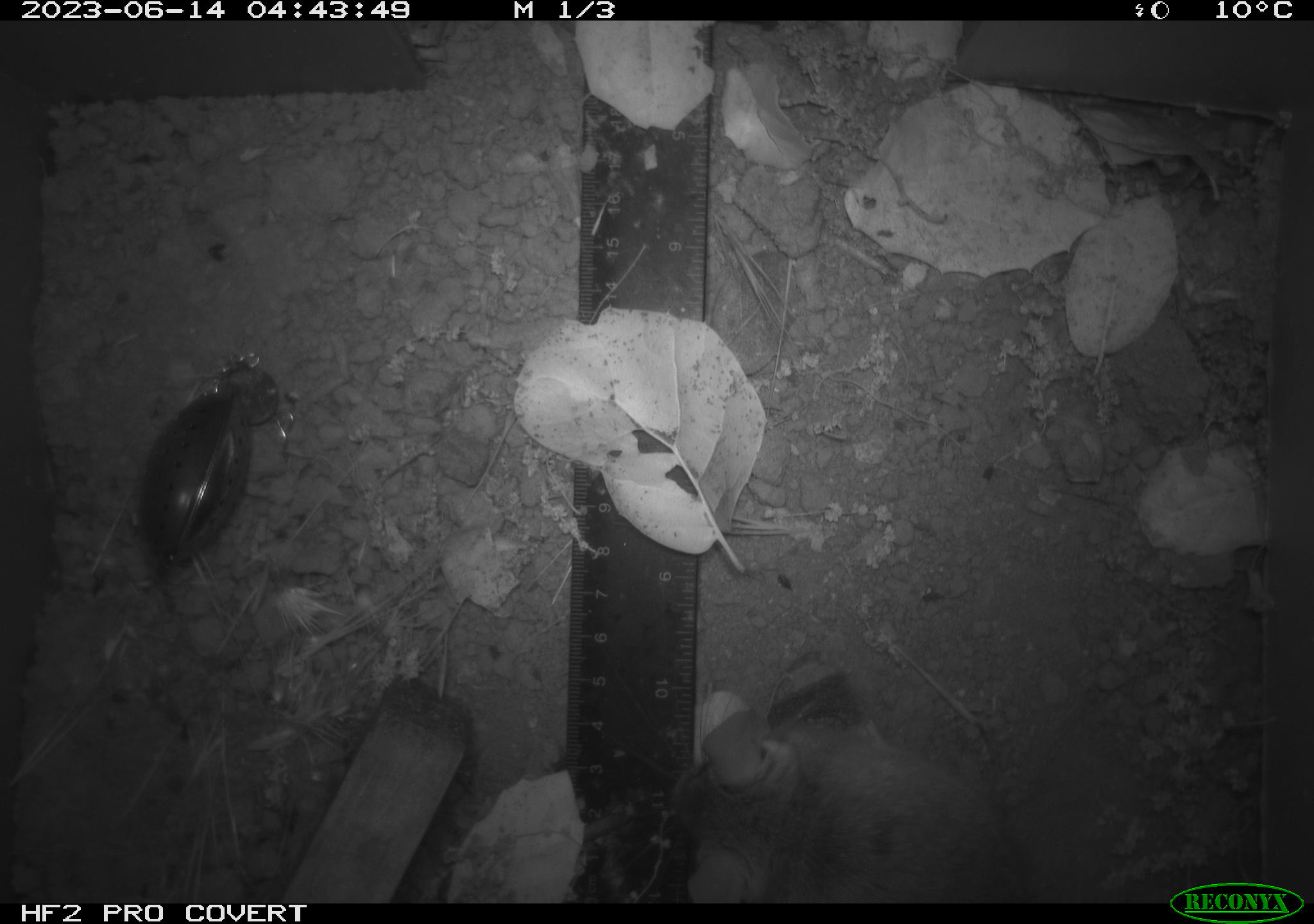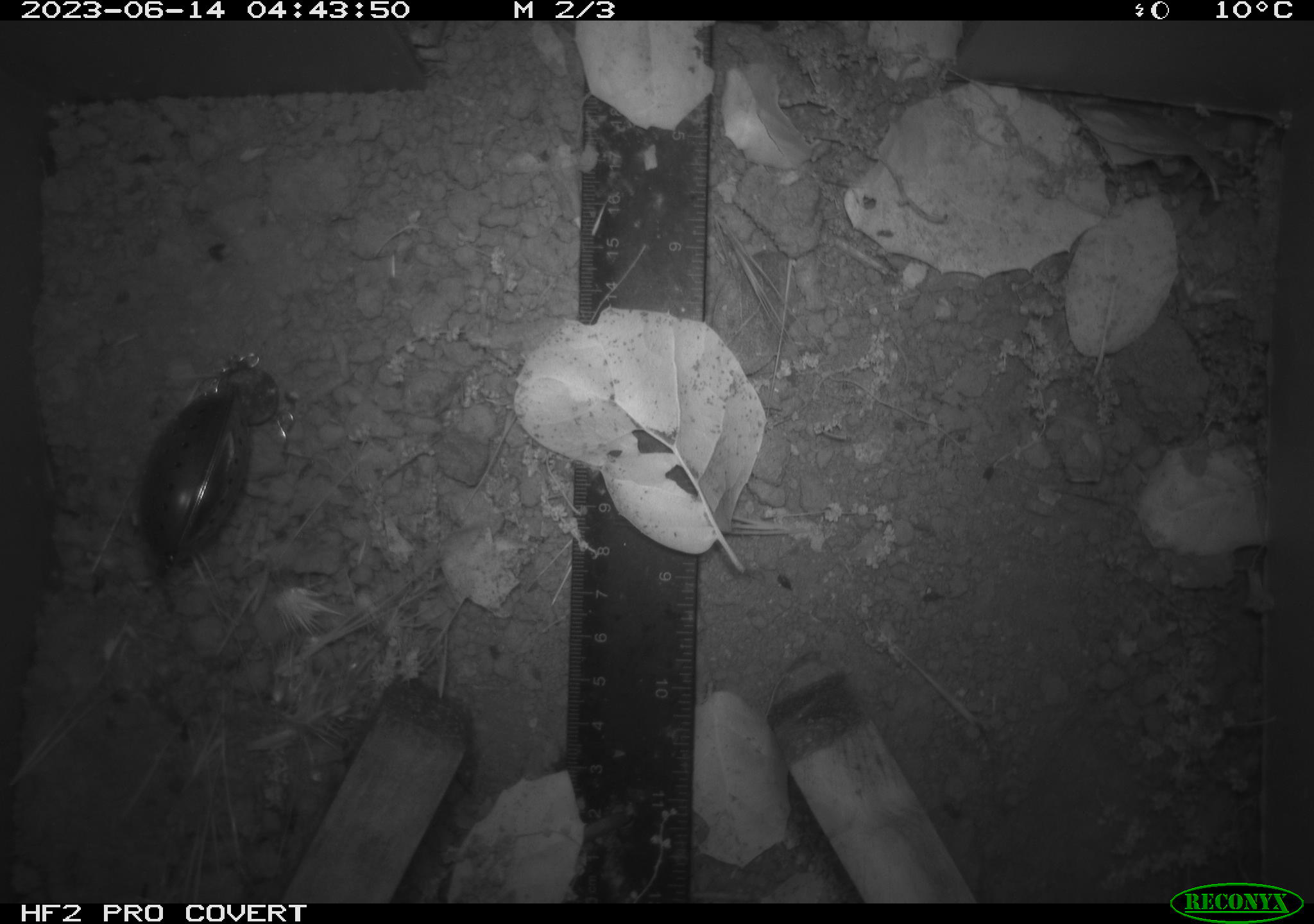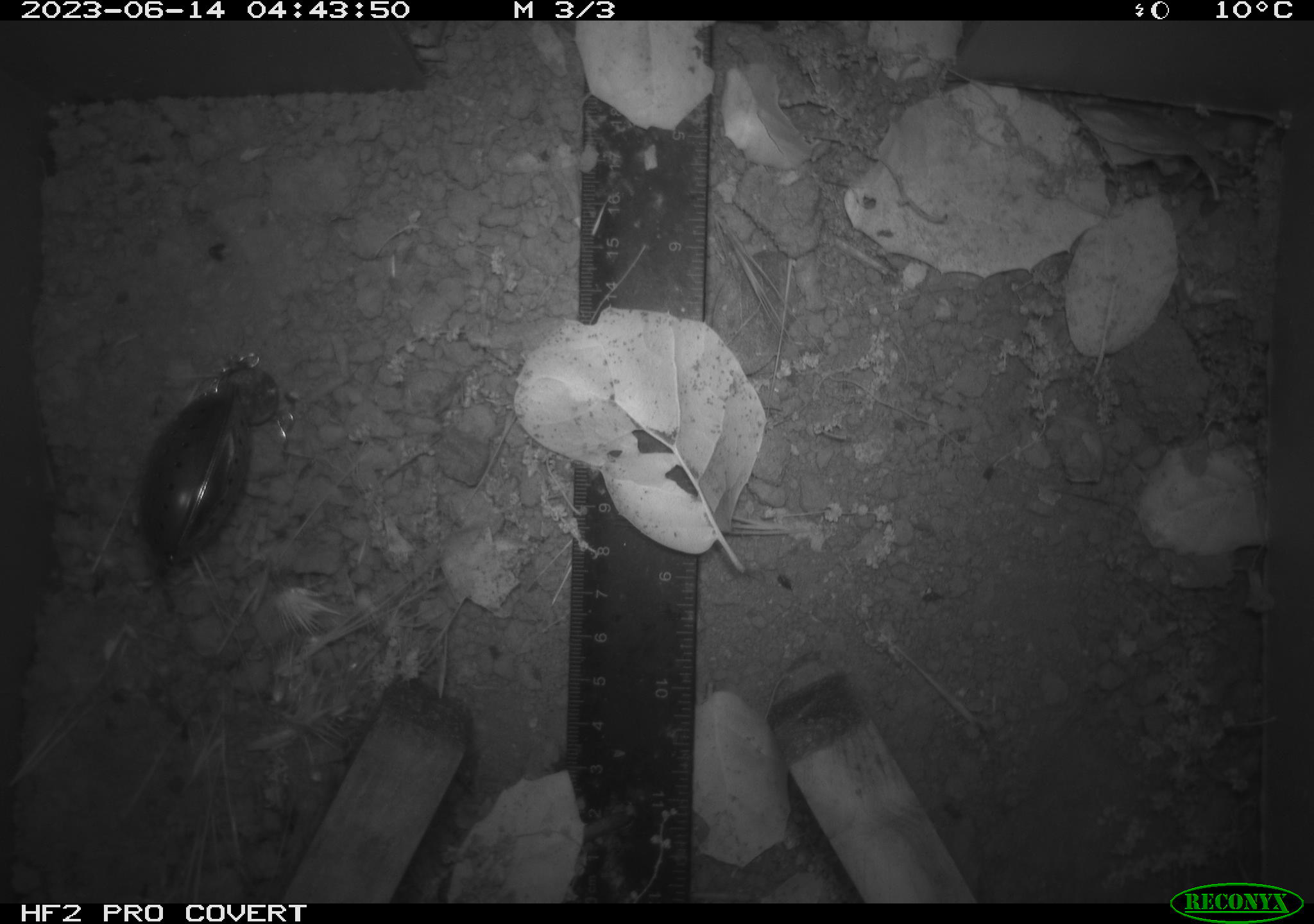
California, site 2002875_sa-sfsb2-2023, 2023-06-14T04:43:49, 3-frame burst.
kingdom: Animalia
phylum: Chordata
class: Mammalia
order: Rodentia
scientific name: Rodentia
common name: mouse species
Mouse species (Rodentia).